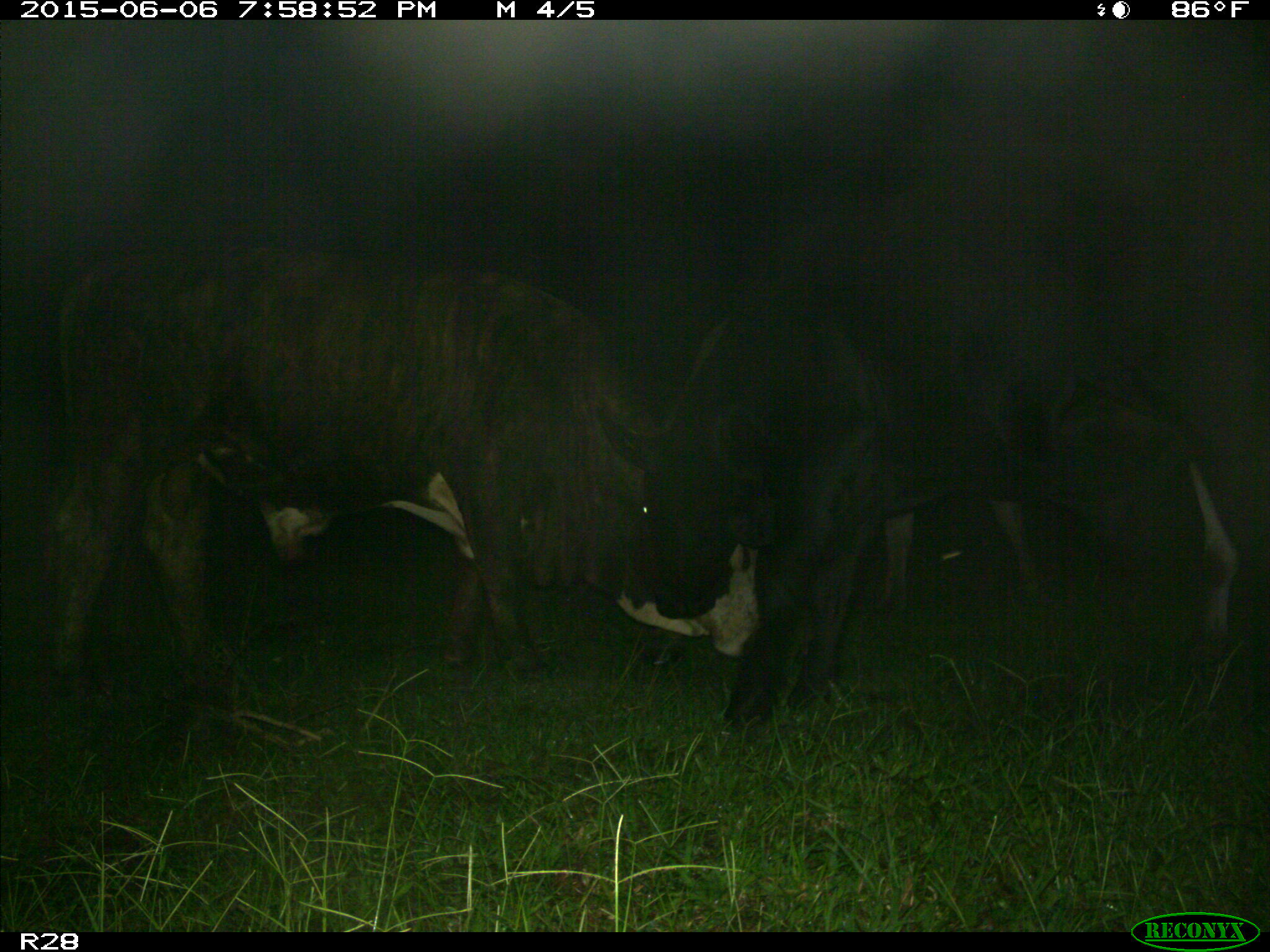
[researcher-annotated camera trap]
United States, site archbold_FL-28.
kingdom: Animalia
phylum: Chordata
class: Mammalia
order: Artiodactyla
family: Bovidae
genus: Bos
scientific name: Bos taurus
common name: domestic cow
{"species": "Bos taurus (domestic cow)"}